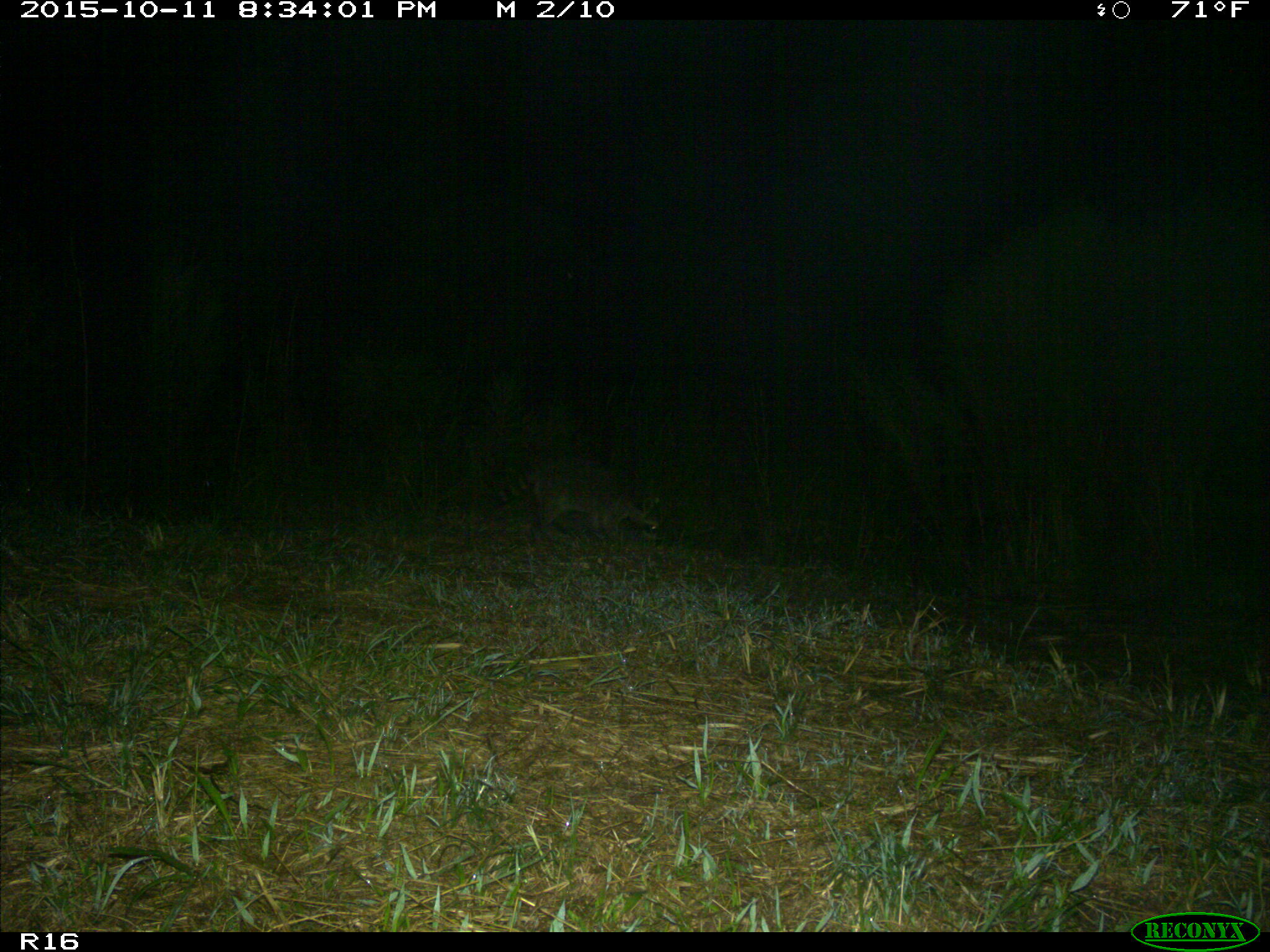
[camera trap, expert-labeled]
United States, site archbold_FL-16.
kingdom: Animalia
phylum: Chordata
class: Mammalia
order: Carnivora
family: Procyonidae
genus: Procyon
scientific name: Procyon lotor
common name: common raccoon